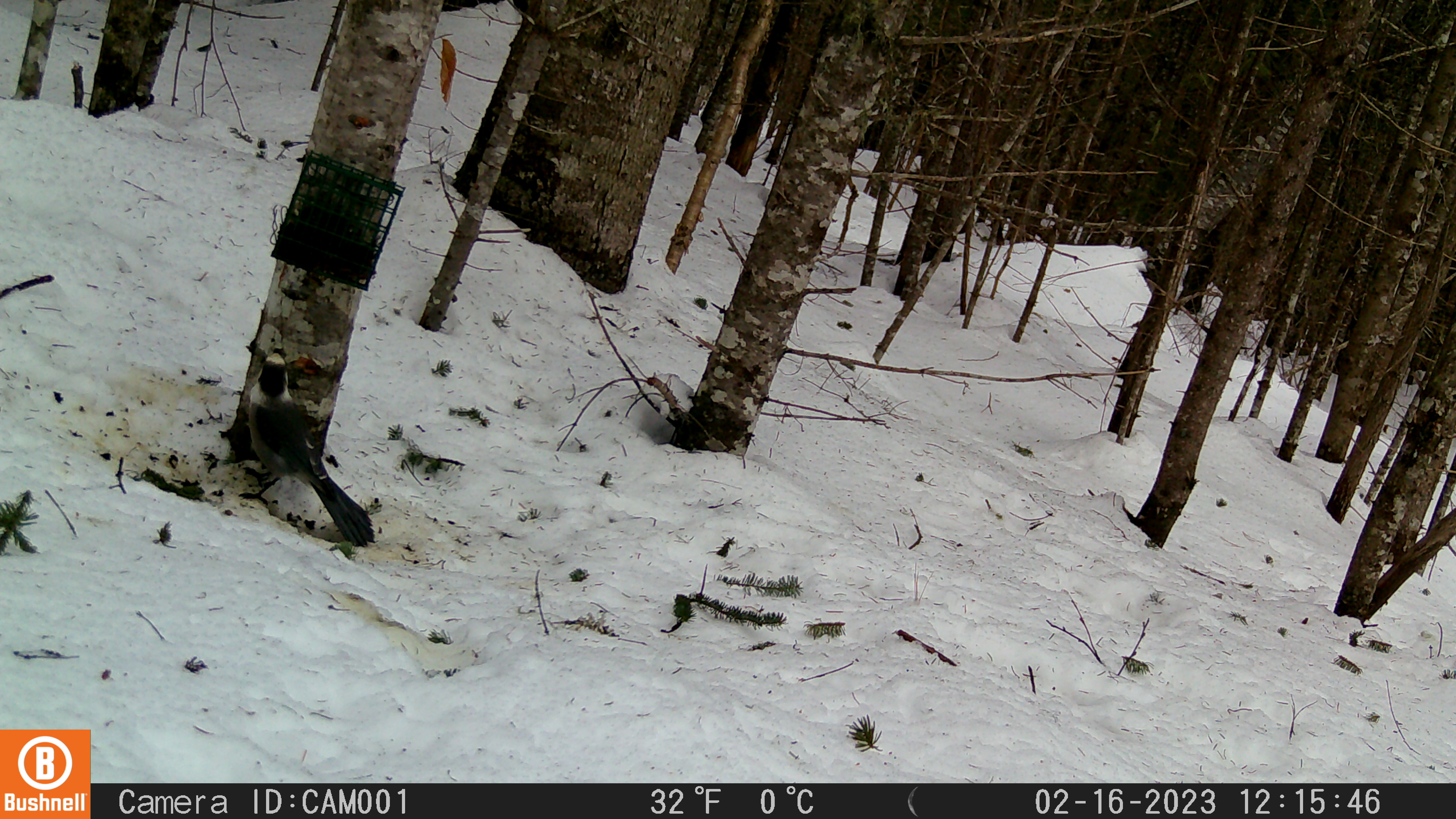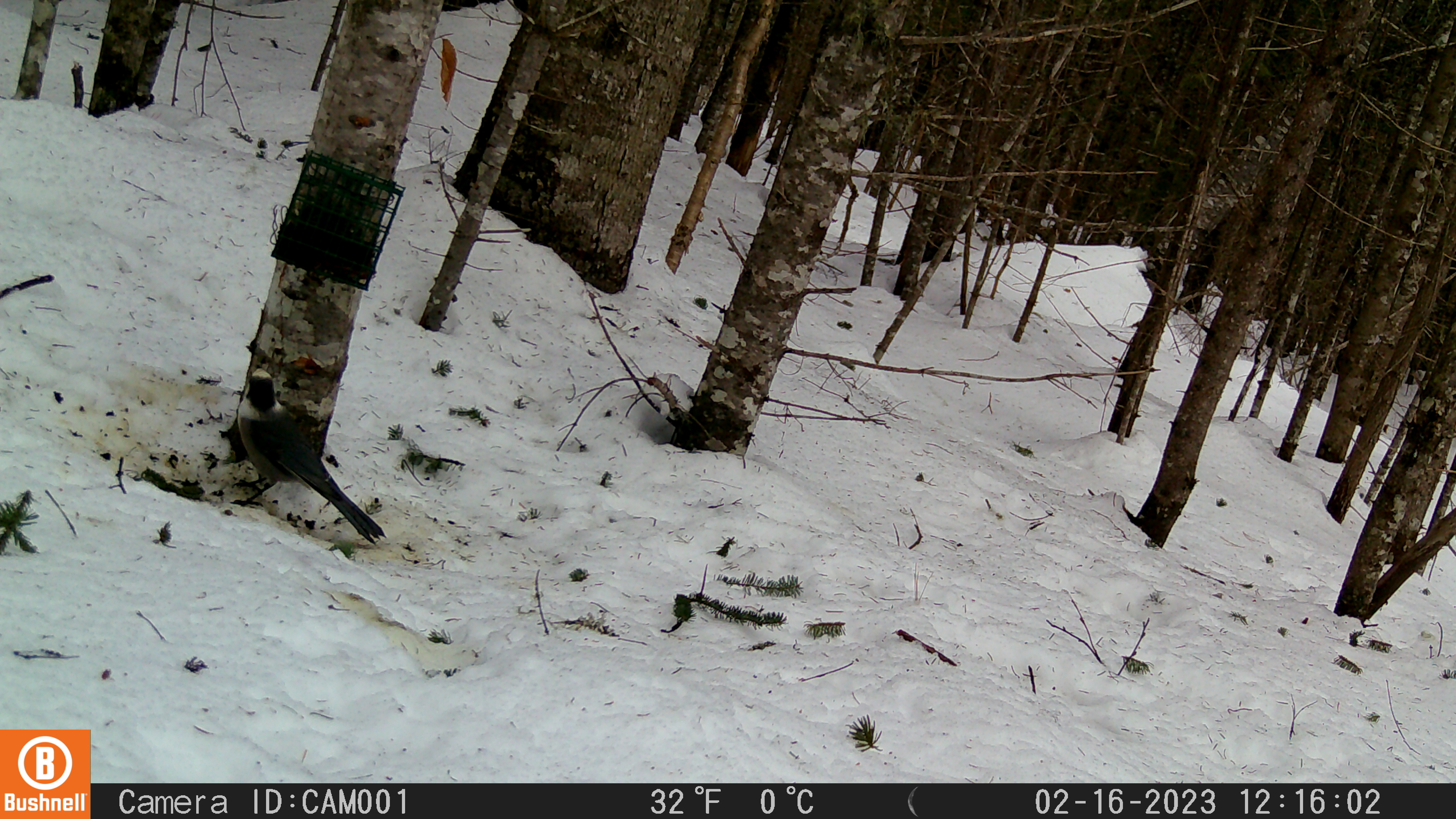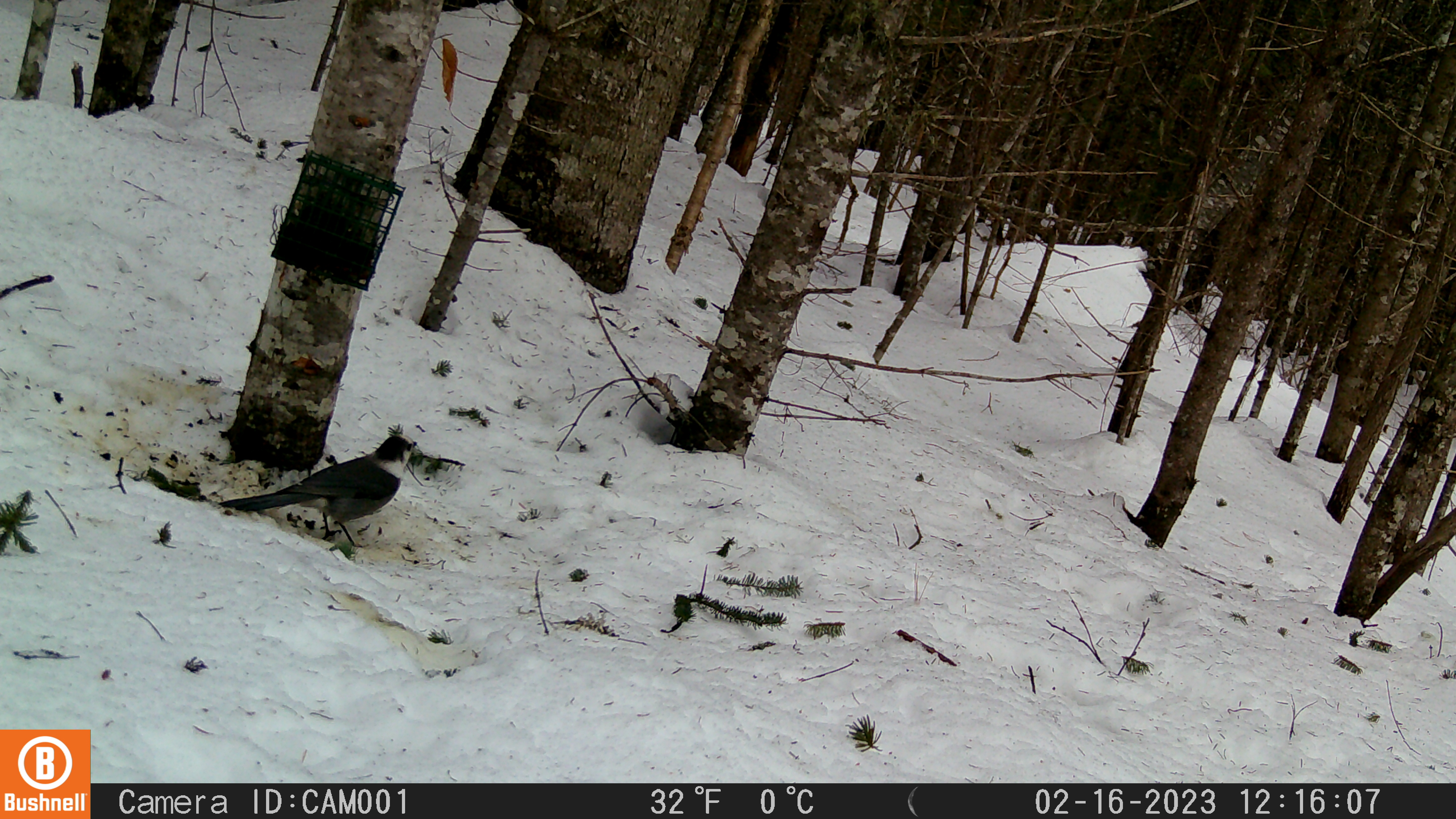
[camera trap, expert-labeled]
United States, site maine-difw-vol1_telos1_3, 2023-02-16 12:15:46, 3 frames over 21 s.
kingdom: Animalia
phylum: Chordata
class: Aves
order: Passeriformes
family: Corvidae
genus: Perisoreus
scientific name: Perisoreus canadensis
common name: canada jay